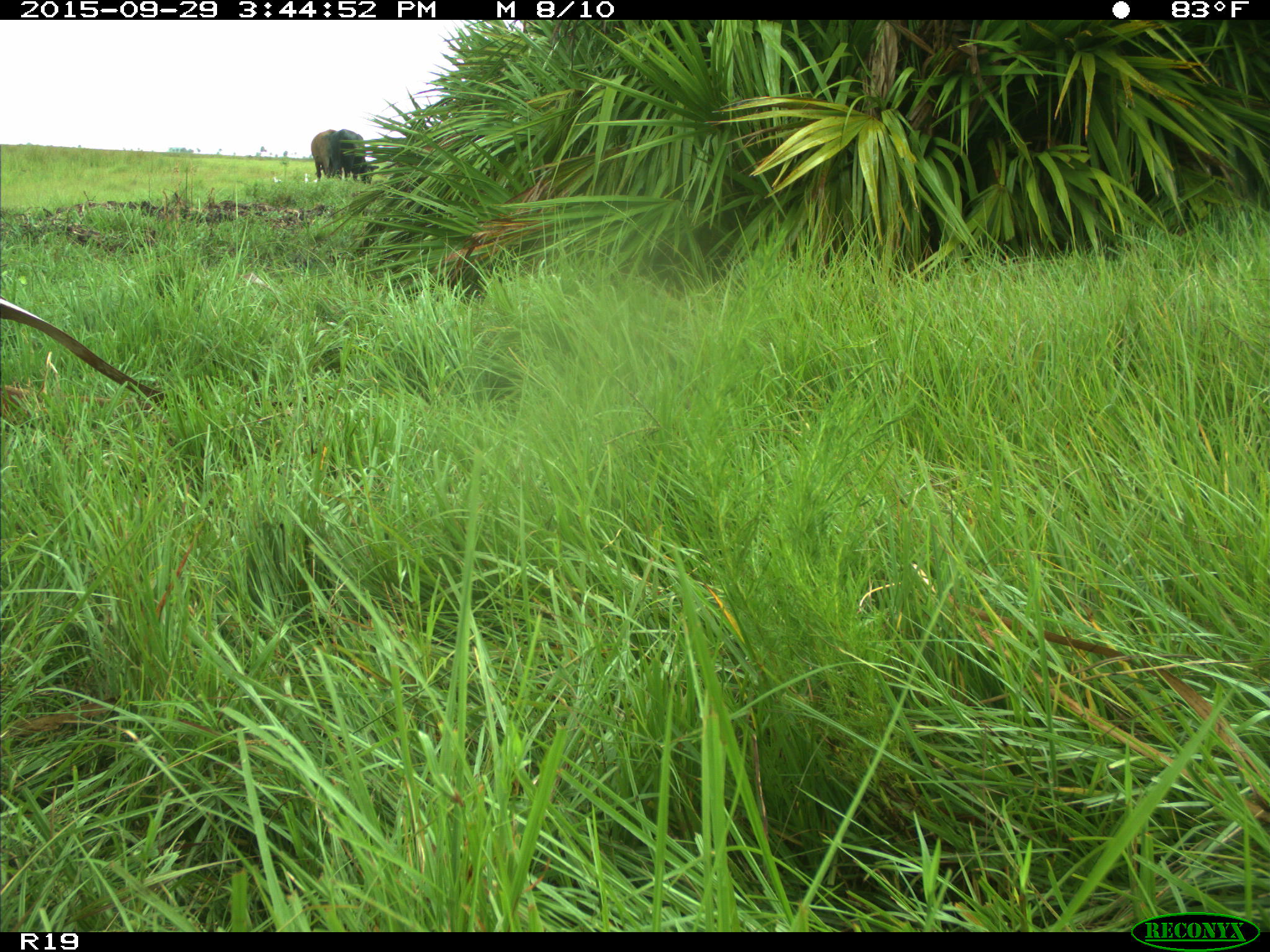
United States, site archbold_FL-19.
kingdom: Animalia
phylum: Chordata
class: Mammalia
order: Artiodactyla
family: Bovidae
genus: Bos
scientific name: Bos taurus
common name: domestic cow